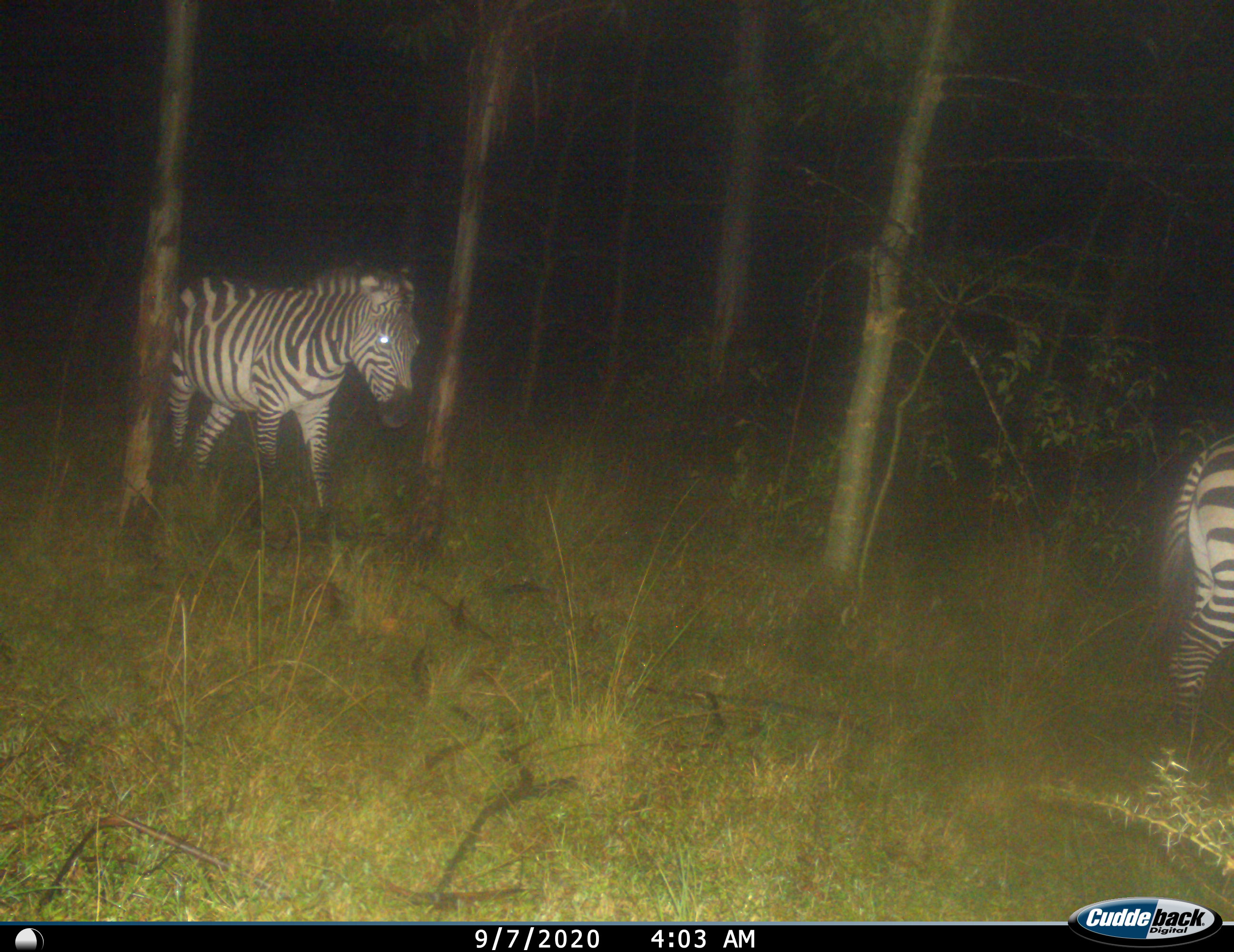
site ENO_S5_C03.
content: unidentified animal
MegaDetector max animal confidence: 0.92